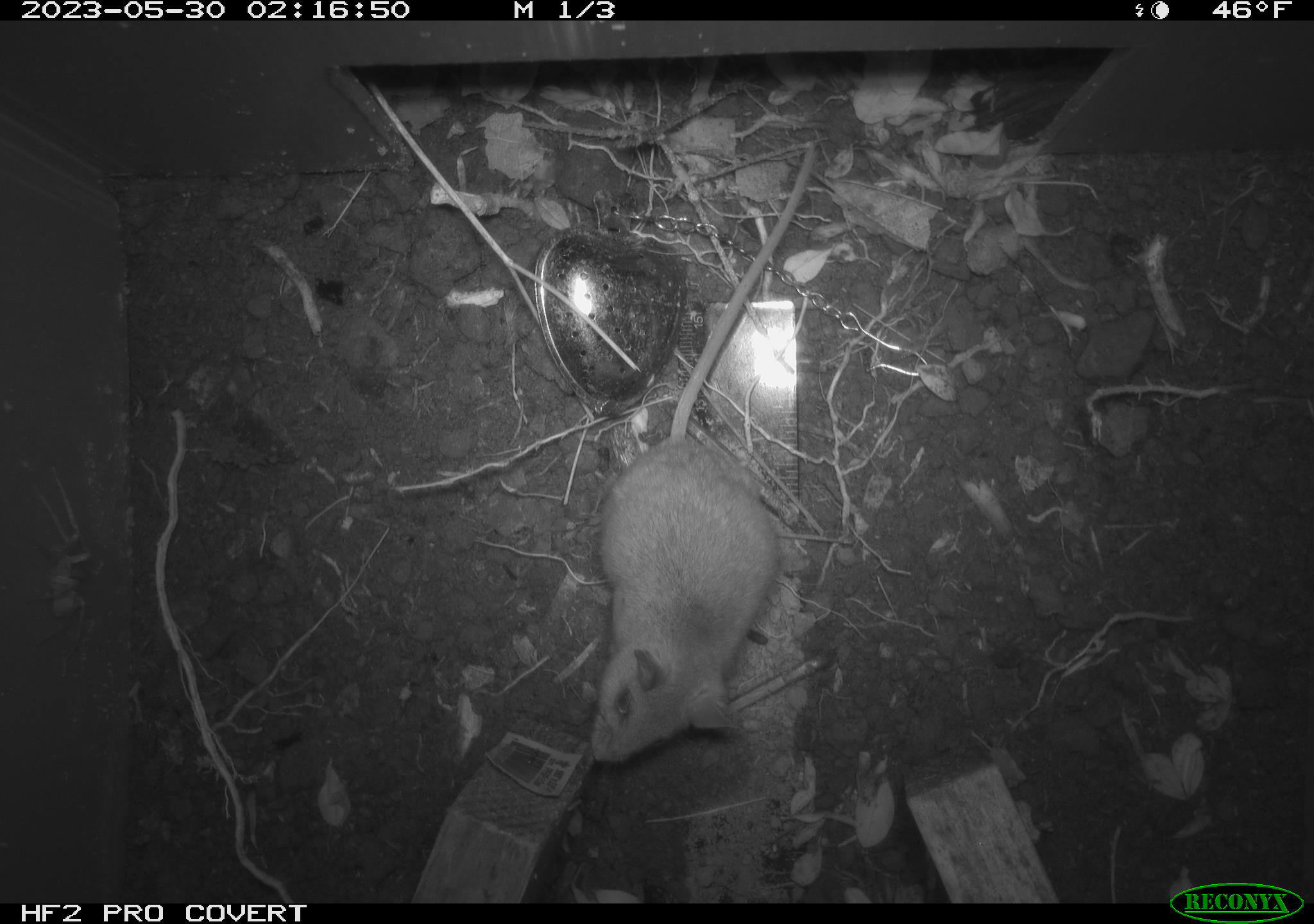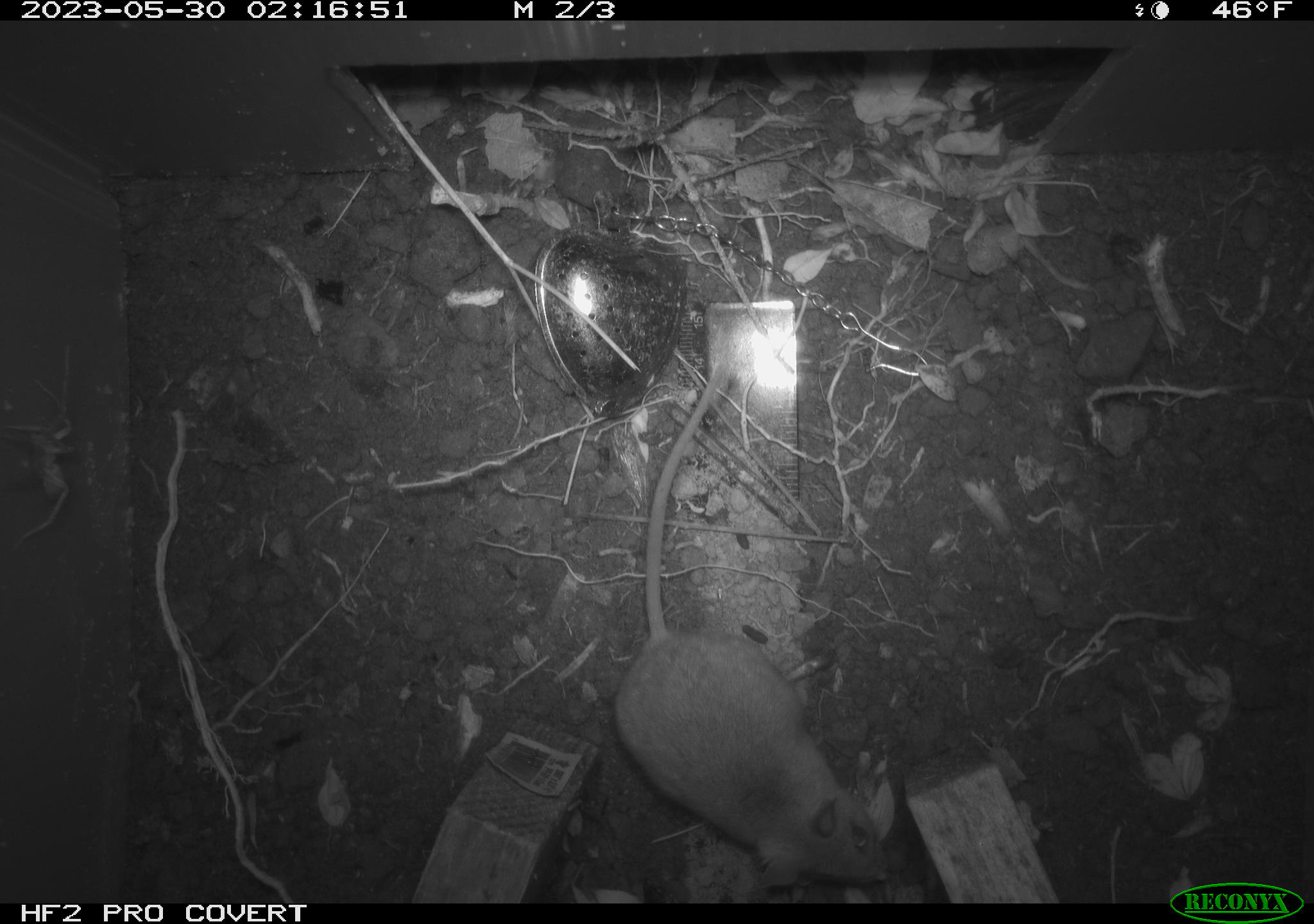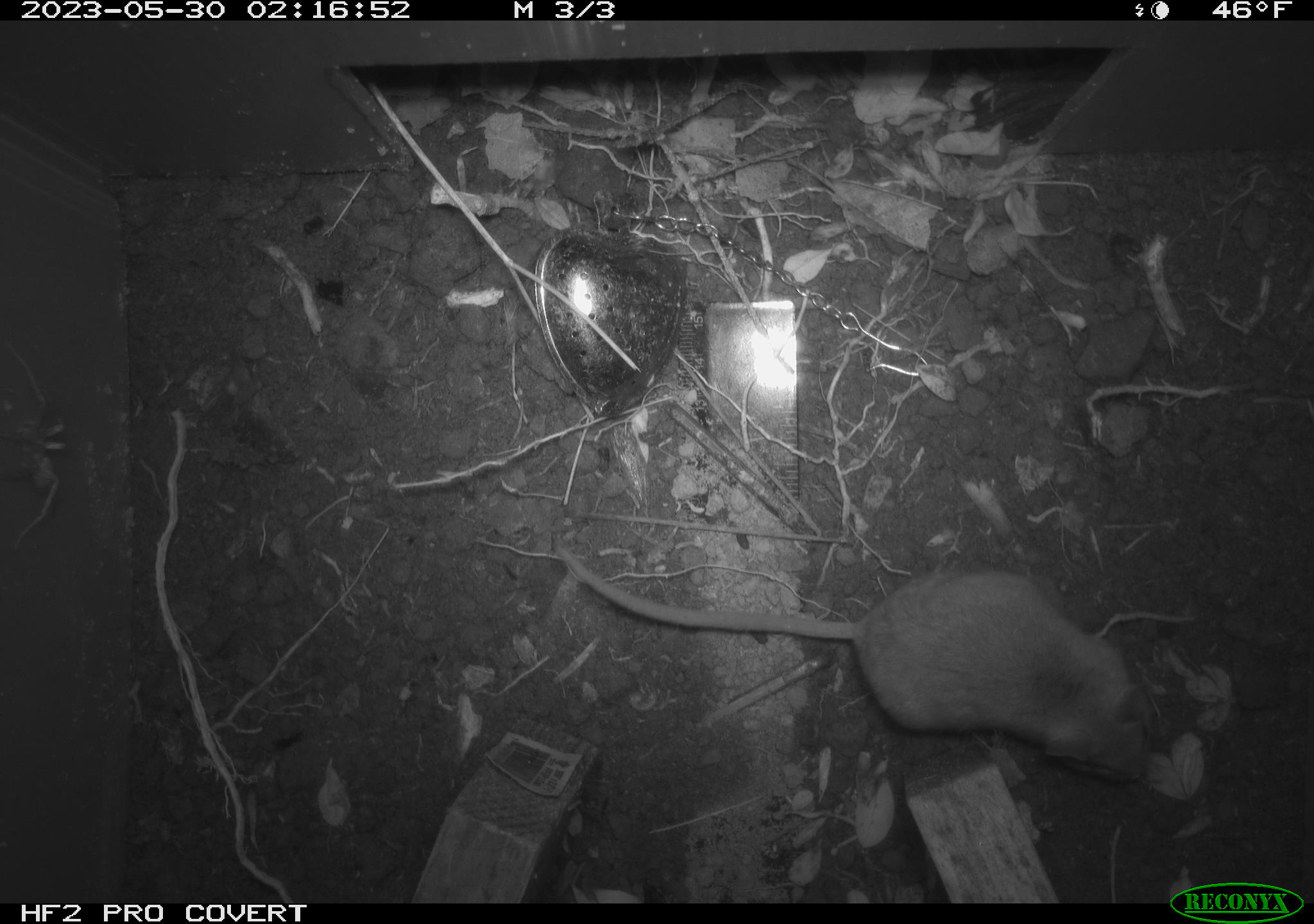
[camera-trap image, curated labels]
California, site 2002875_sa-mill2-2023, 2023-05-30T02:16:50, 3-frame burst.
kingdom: Animalia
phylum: Chordata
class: Mammalia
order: Rodentia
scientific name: Rodentia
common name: mouse species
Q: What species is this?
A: Mouse species (Rodentia).